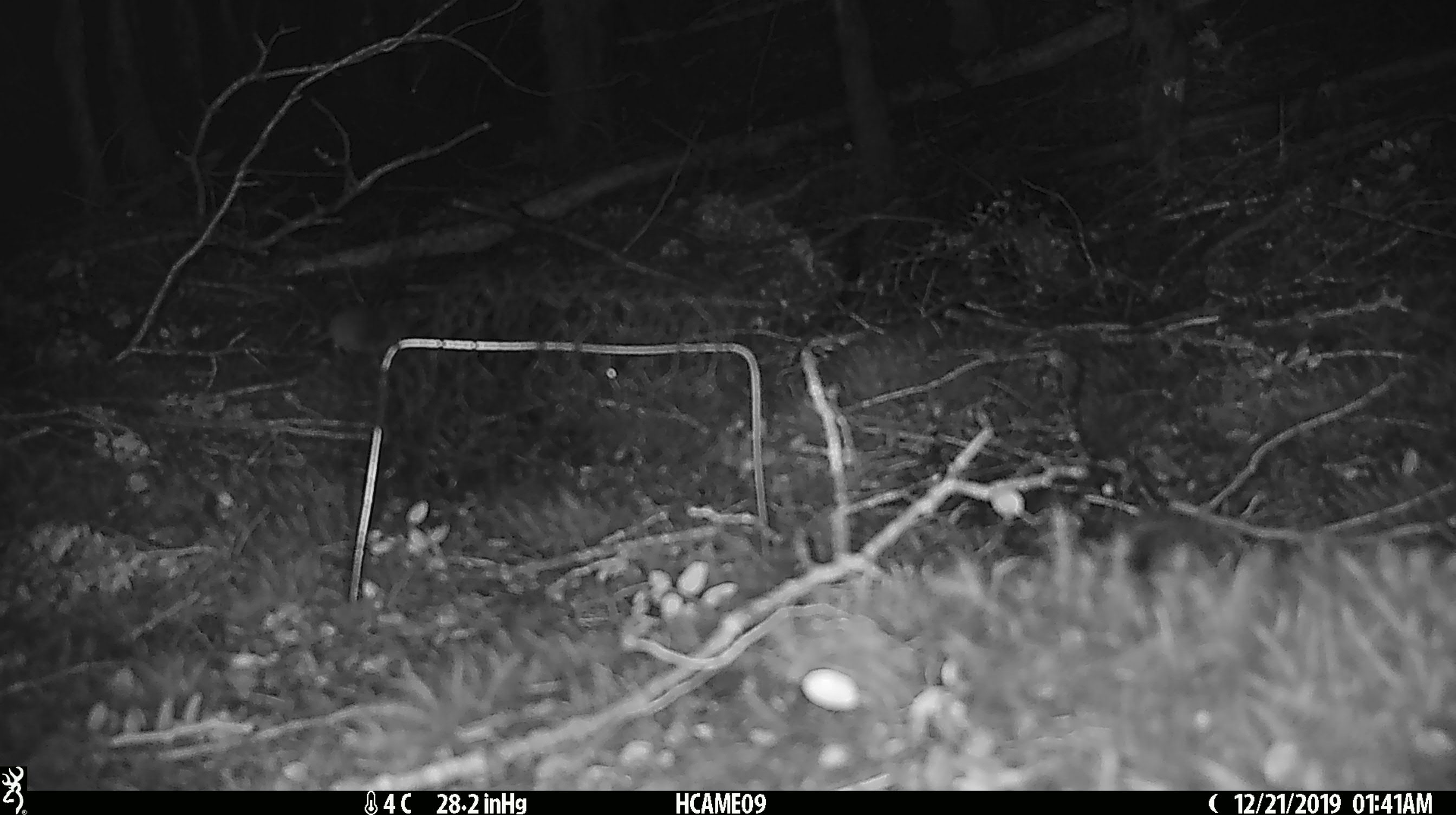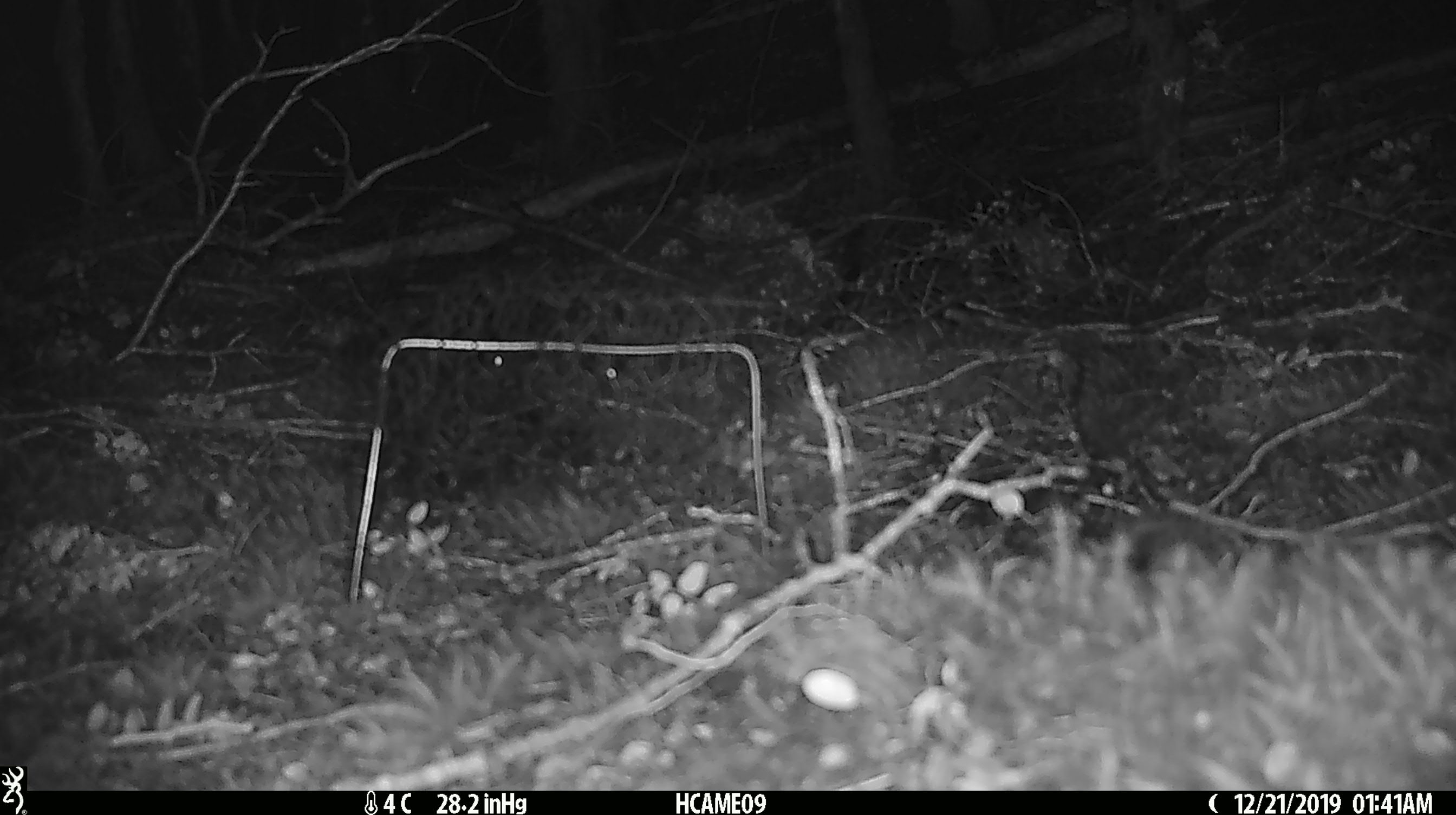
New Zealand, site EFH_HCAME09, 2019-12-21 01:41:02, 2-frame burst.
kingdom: Animalia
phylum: Chordata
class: Mammalia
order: Rodentia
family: Muridae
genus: Mus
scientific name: Mus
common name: mouse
Mouse (Mus).